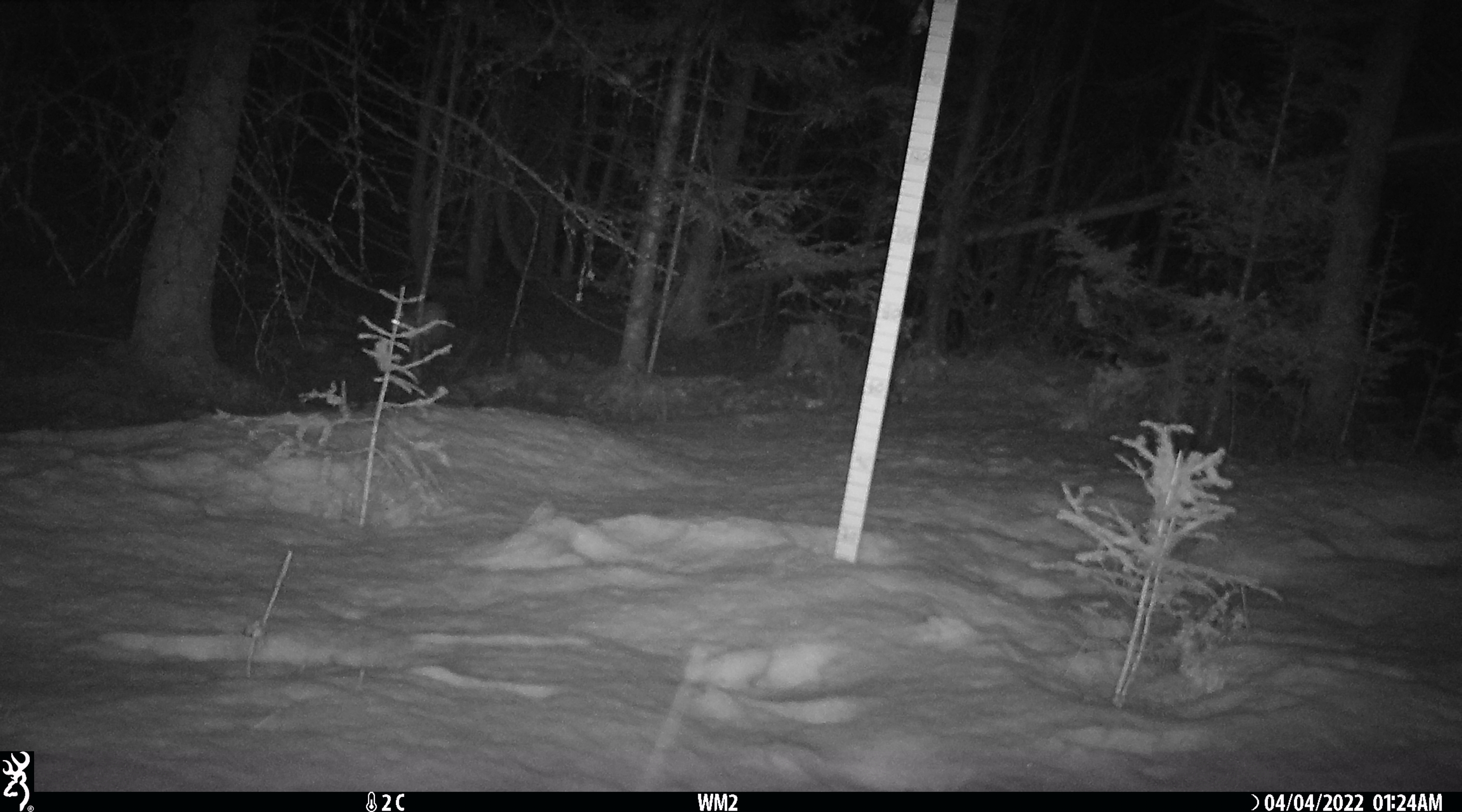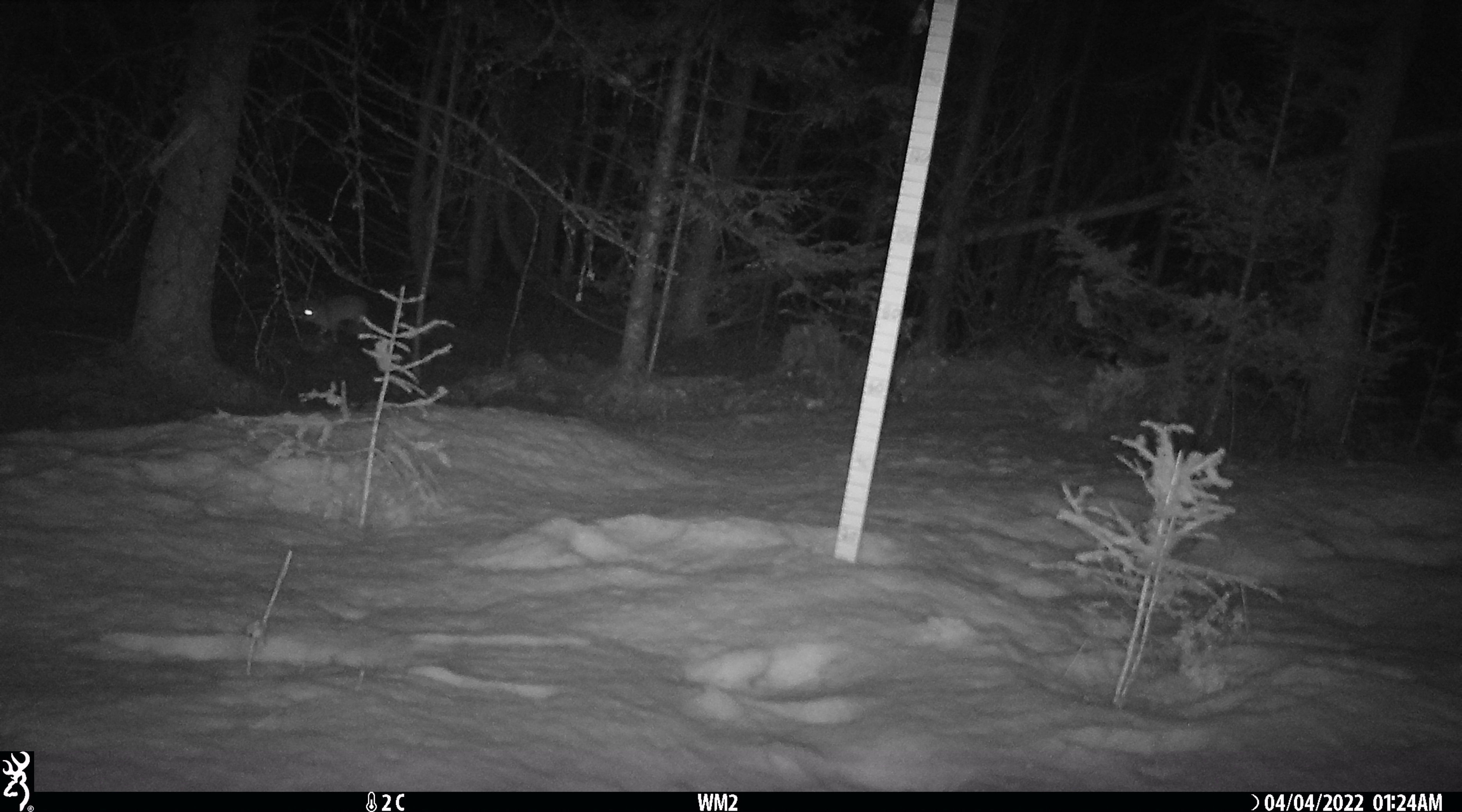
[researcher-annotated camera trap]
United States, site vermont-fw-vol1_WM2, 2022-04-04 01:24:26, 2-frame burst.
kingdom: Animalia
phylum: Chordata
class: Mammalia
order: Lagomorpha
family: Leporidae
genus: Lepus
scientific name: Lepus americanus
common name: snowshoe hare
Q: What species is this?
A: Snowshoe hare (Lepus americanus).